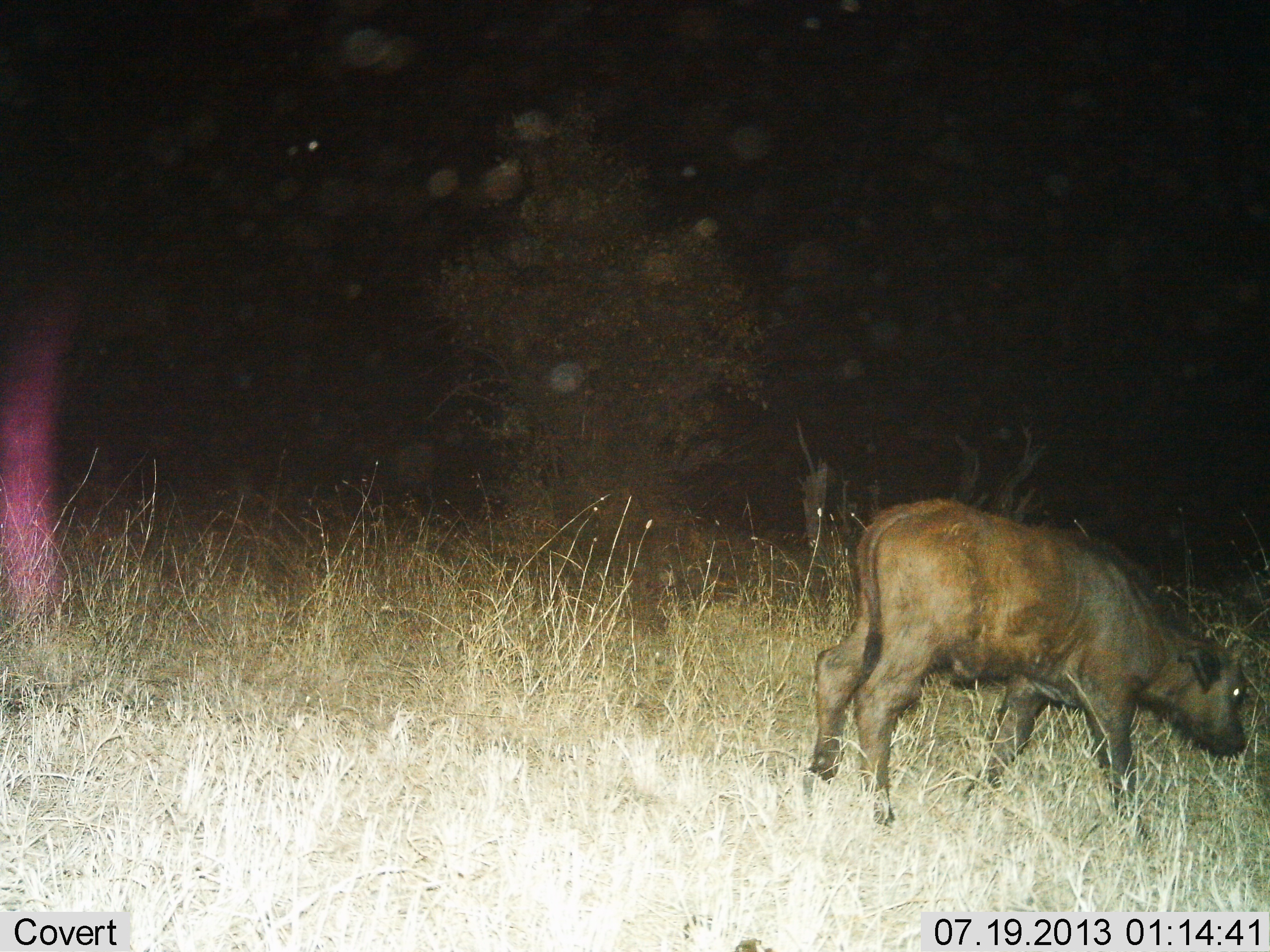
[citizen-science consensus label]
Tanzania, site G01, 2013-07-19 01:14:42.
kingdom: Animalia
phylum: Chordata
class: Mammalia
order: Artiodactyla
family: Bovidae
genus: Syncerus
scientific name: Syncerus caffer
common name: cape buffalo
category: buffalo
Buffalo (cape buffalo) (Syncerus caffer), count 1. Behavior (volunteer vote fractions): standing 50%, resting 0%, moving 40%, interacting 0%. Young present (vote fraction): 100%. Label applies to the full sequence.